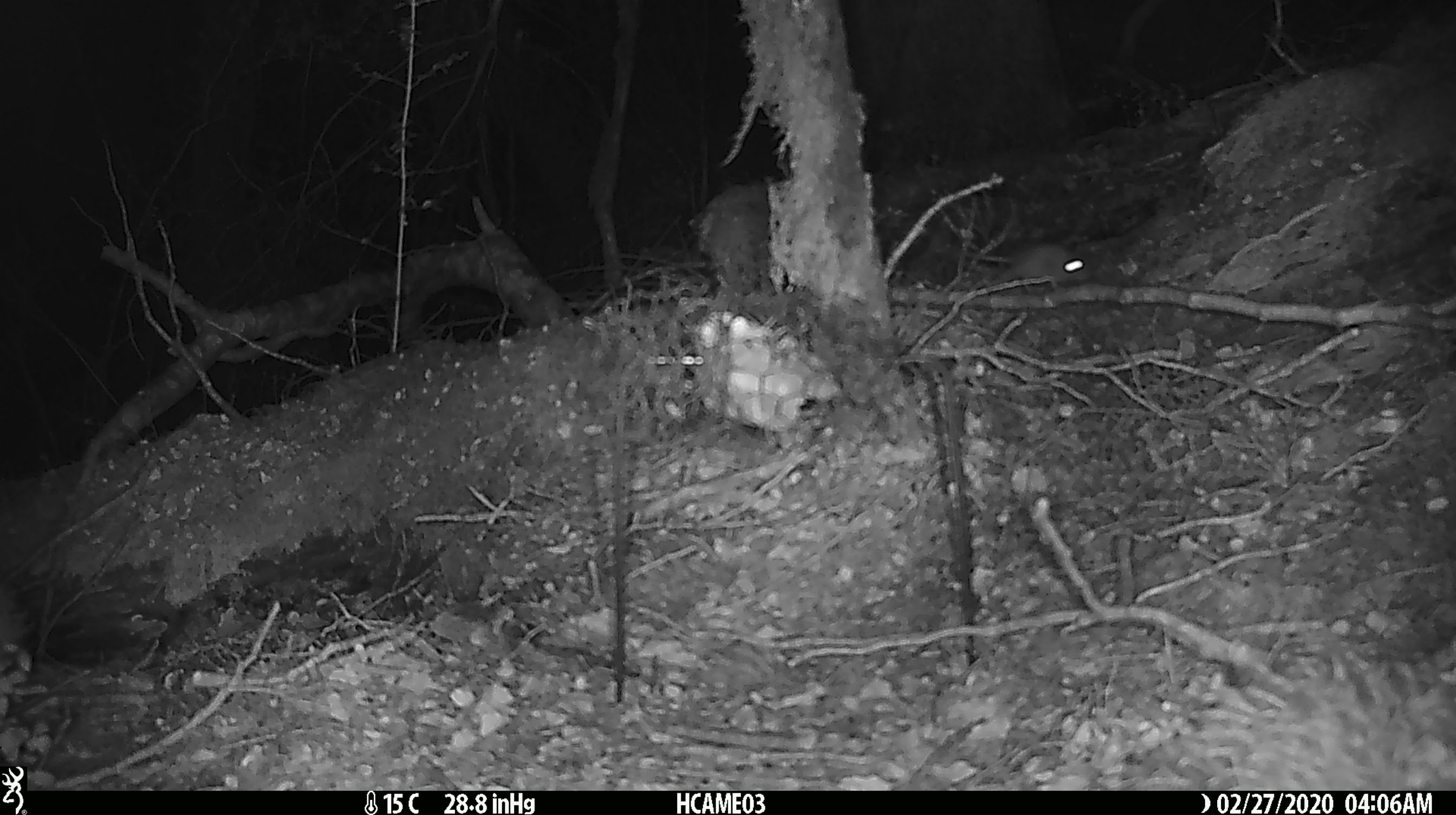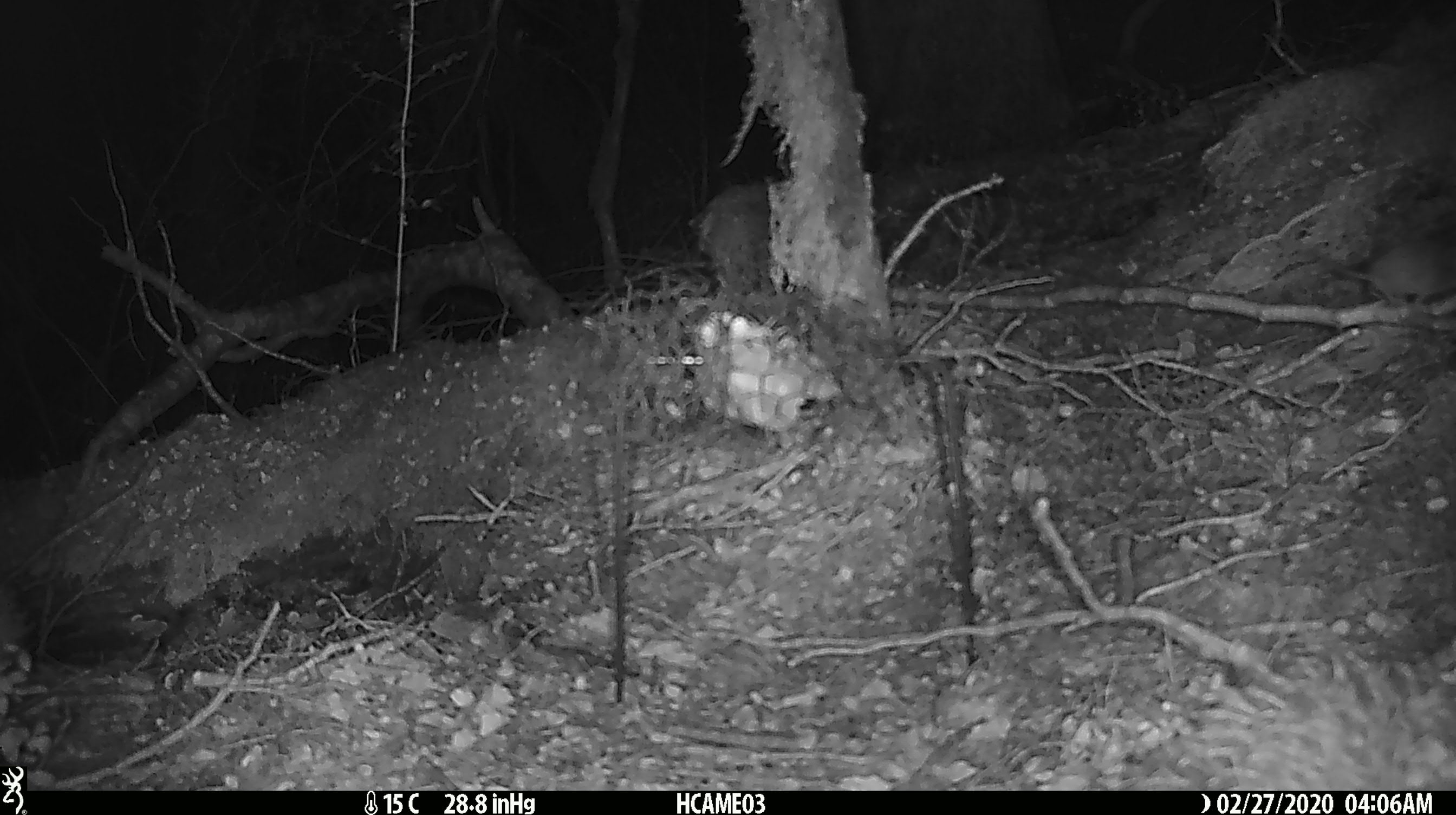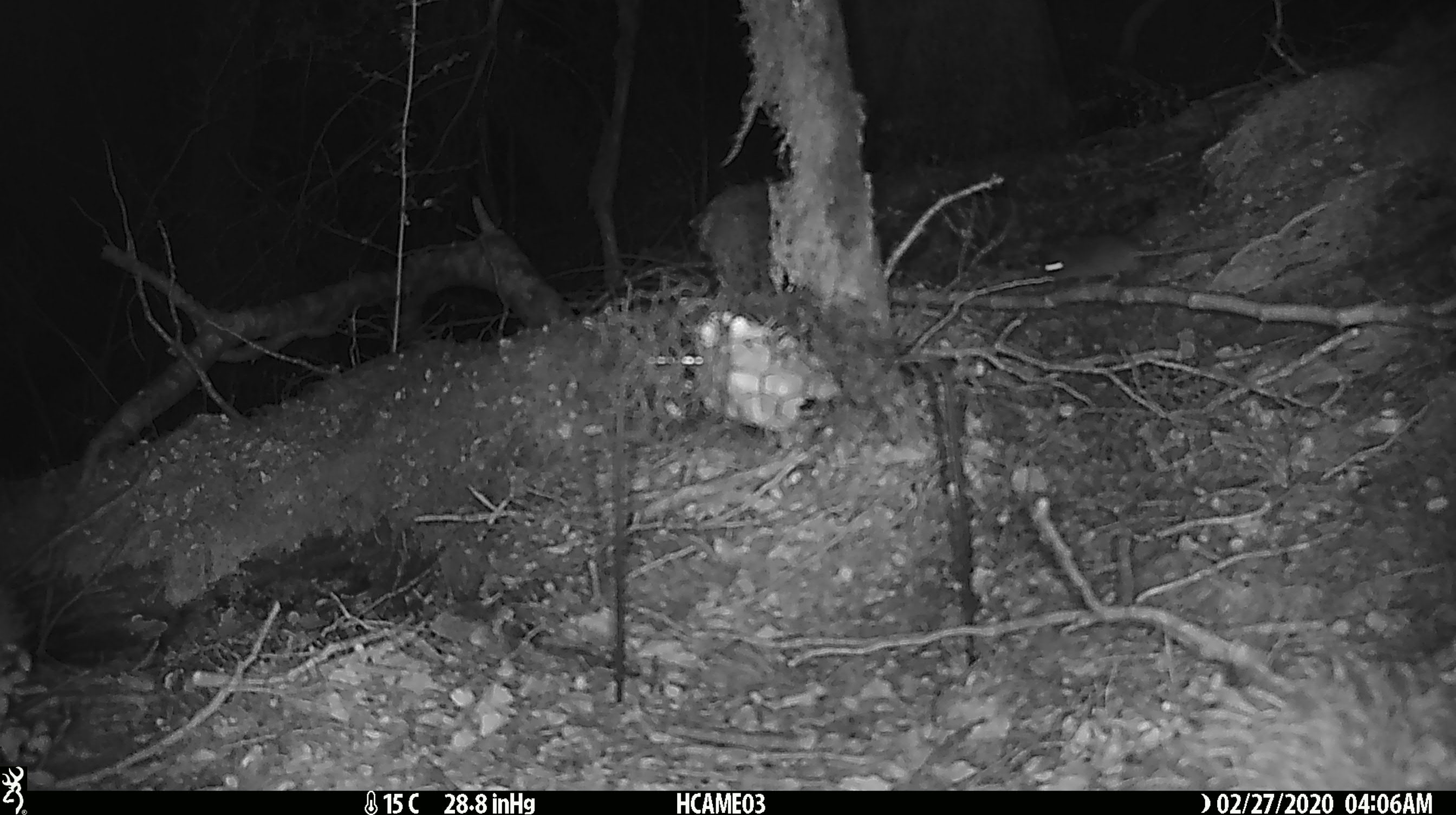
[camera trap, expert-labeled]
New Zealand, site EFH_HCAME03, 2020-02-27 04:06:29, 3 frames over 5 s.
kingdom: Animalia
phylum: Chordata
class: Mammalia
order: Rodentia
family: Muridae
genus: Mus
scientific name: Mus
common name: mouse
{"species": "mouse (Mus)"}